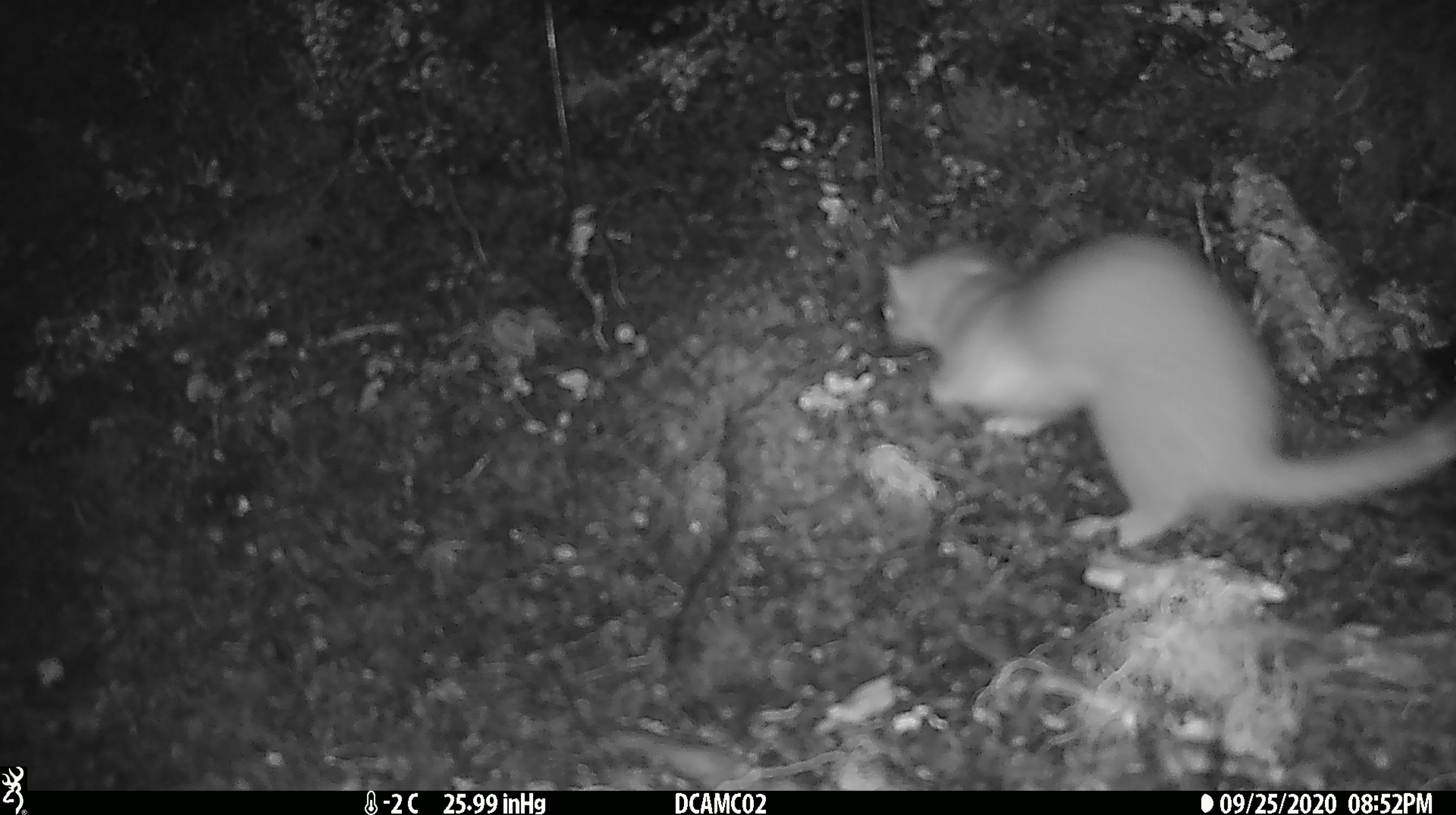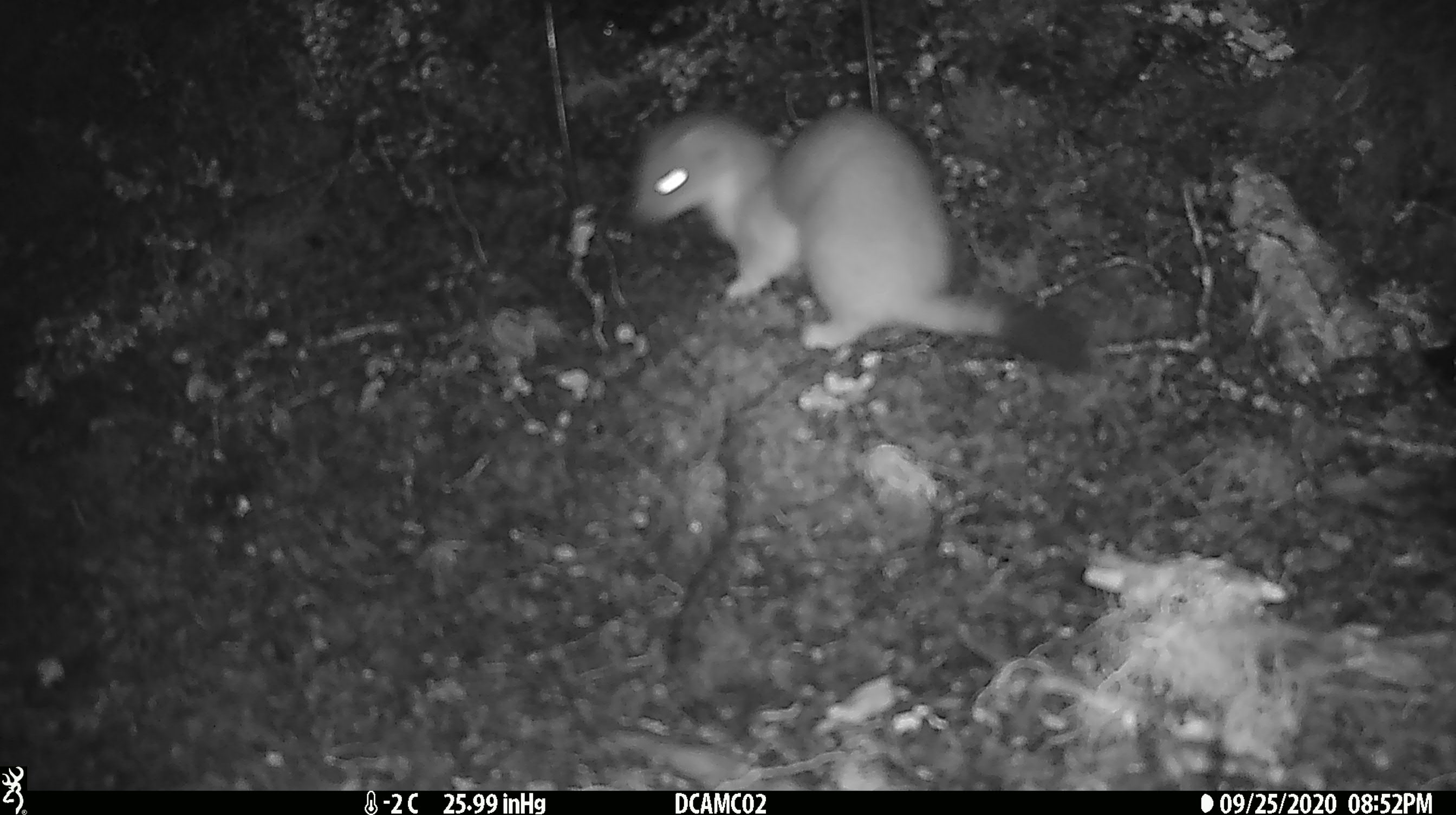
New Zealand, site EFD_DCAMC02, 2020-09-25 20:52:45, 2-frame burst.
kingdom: Animalia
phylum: Chordata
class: Mammalia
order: Carnivora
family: Mustelidae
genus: Mustela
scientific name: Mustela erminea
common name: stoat